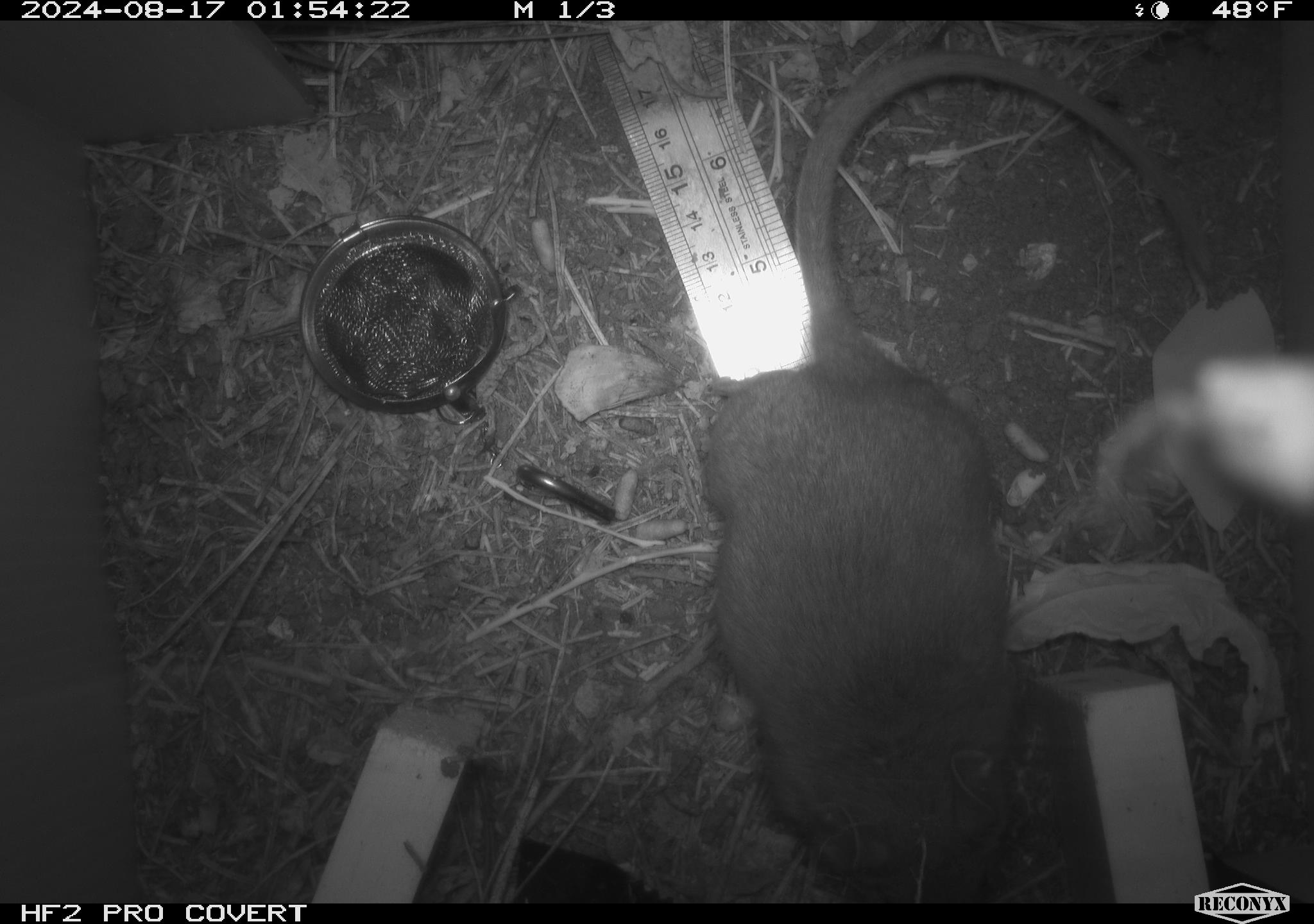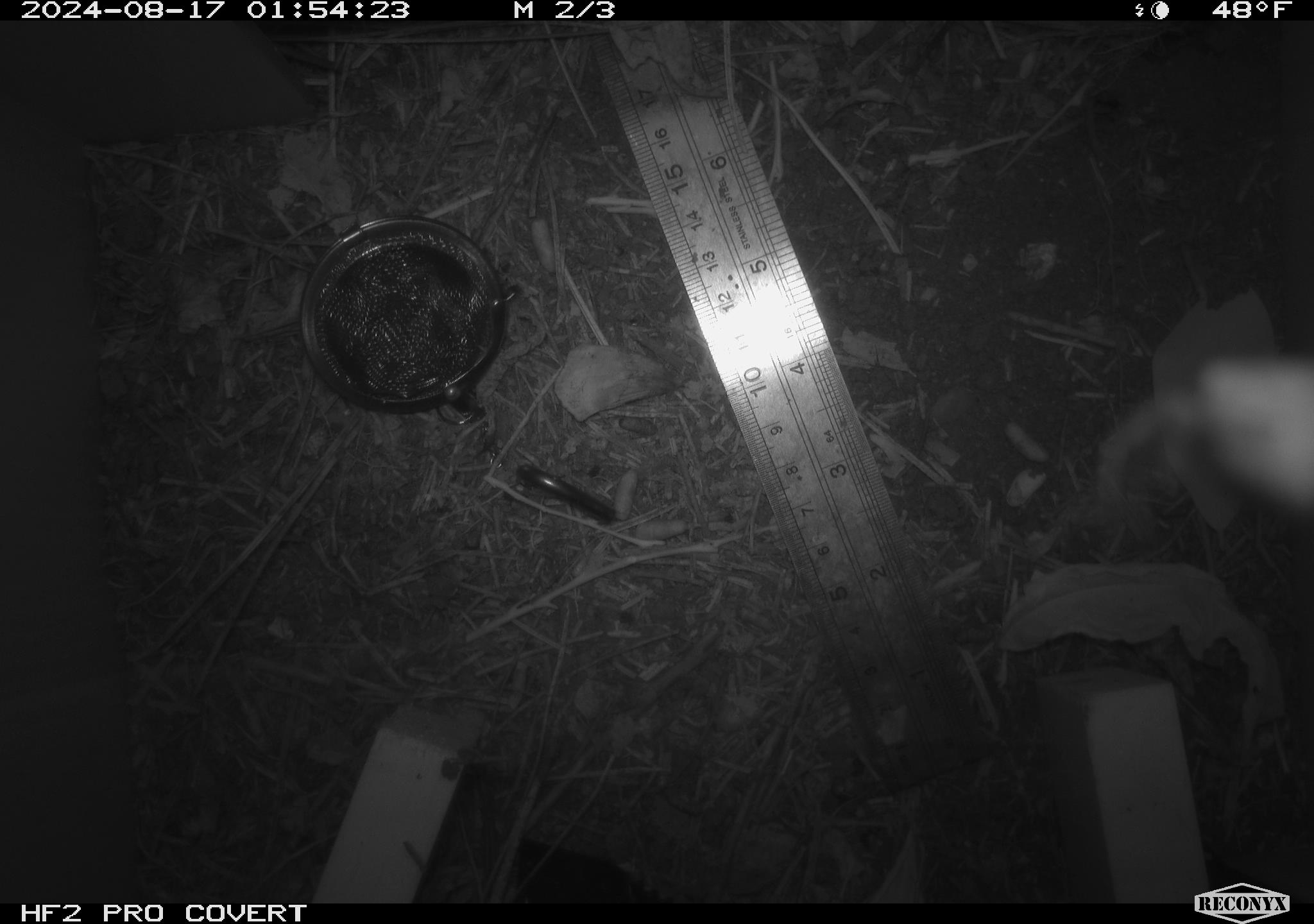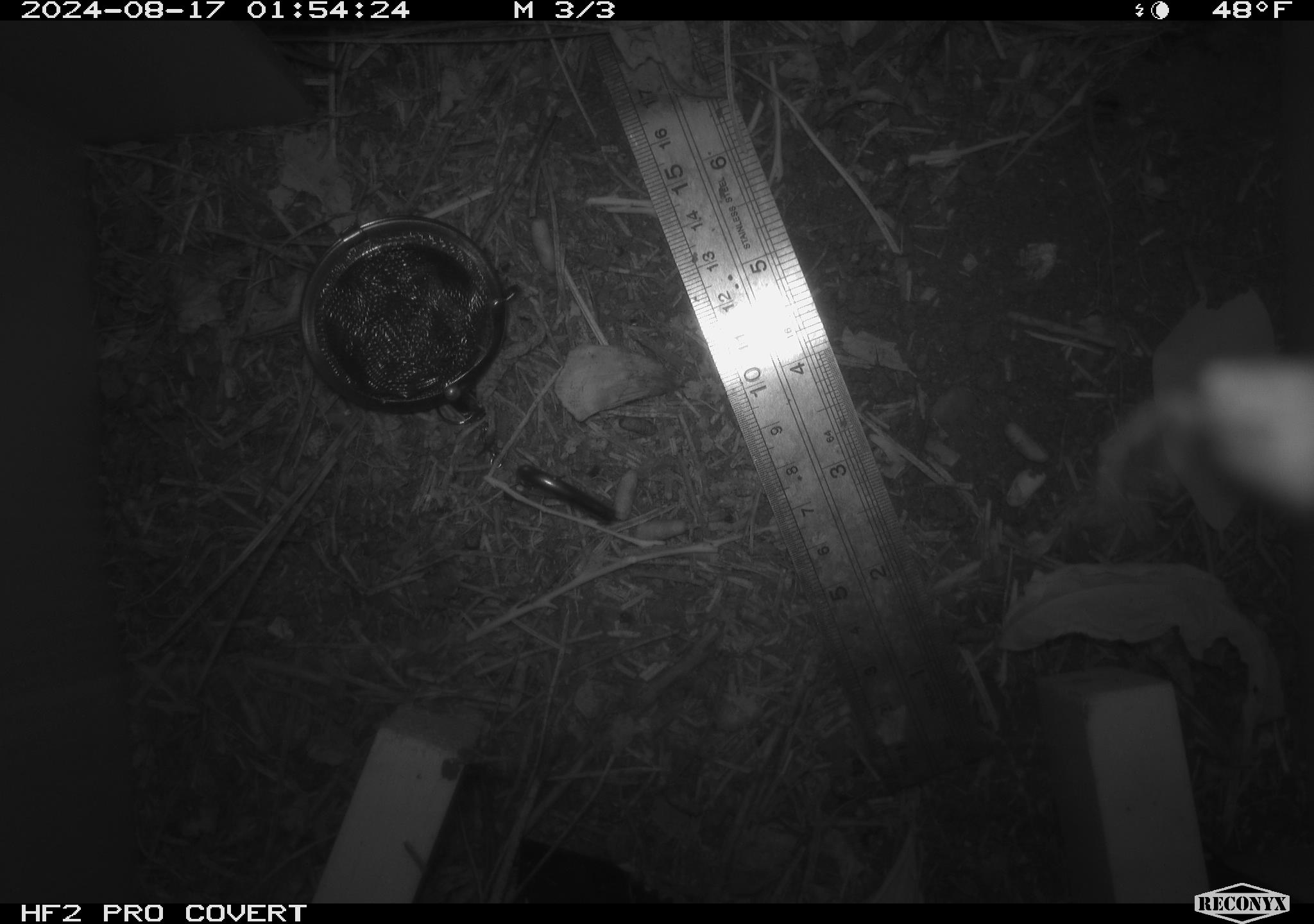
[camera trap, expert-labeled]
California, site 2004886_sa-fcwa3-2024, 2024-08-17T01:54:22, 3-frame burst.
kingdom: Animalia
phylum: Chordata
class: Mammalia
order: Rodentia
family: Cricetidae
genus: Neotoma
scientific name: Neotoma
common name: pack rat or woodrat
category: neotoma species